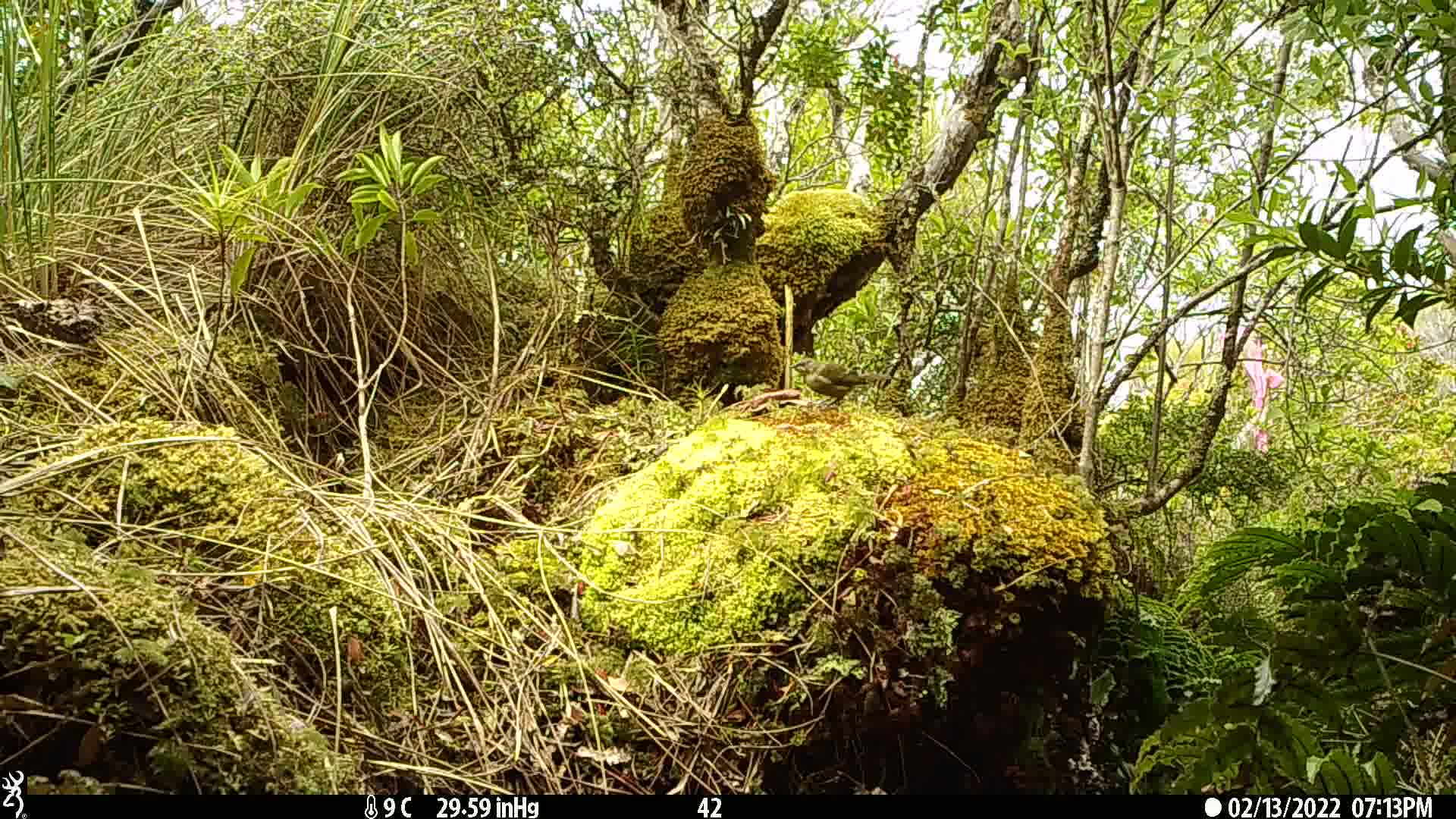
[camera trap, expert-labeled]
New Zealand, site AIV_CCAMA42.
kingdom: Animalia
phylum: Chordata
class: Aves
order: Passeriformes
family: Meliphagidae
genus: Anthornis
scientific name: Anthornis melanura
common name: new zealand bellbird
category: bellbird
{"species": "bellbird (new zealand bellbird) (Anthornis melanura)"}